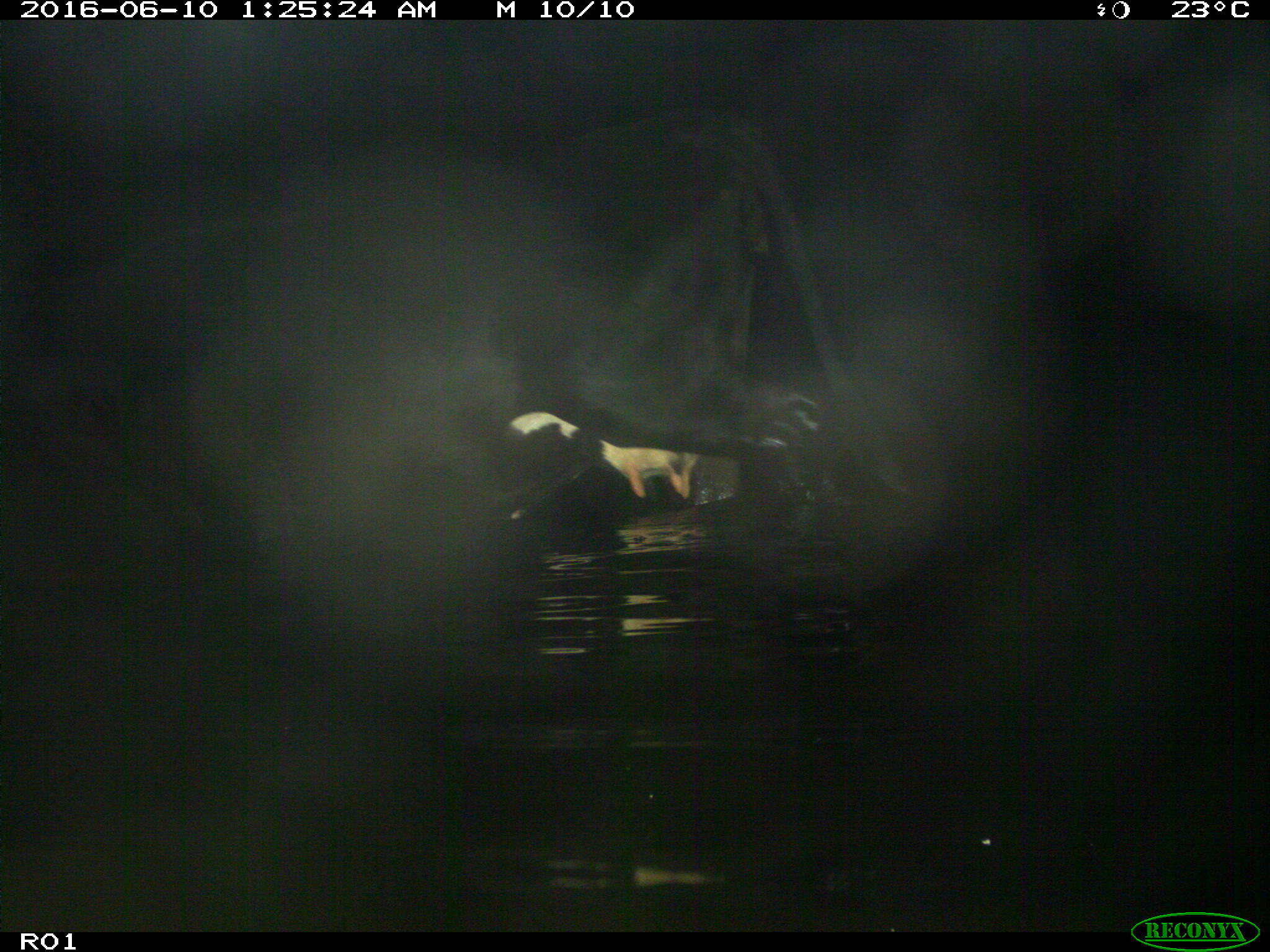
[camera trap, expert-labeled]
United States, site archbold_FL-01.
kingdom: Animalia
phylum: Chordata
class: Mammalia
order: Artiodactyla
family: Bovidae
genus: Bos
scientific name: Bos taurus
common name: domestic cow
Bos taurus (domestic cow).